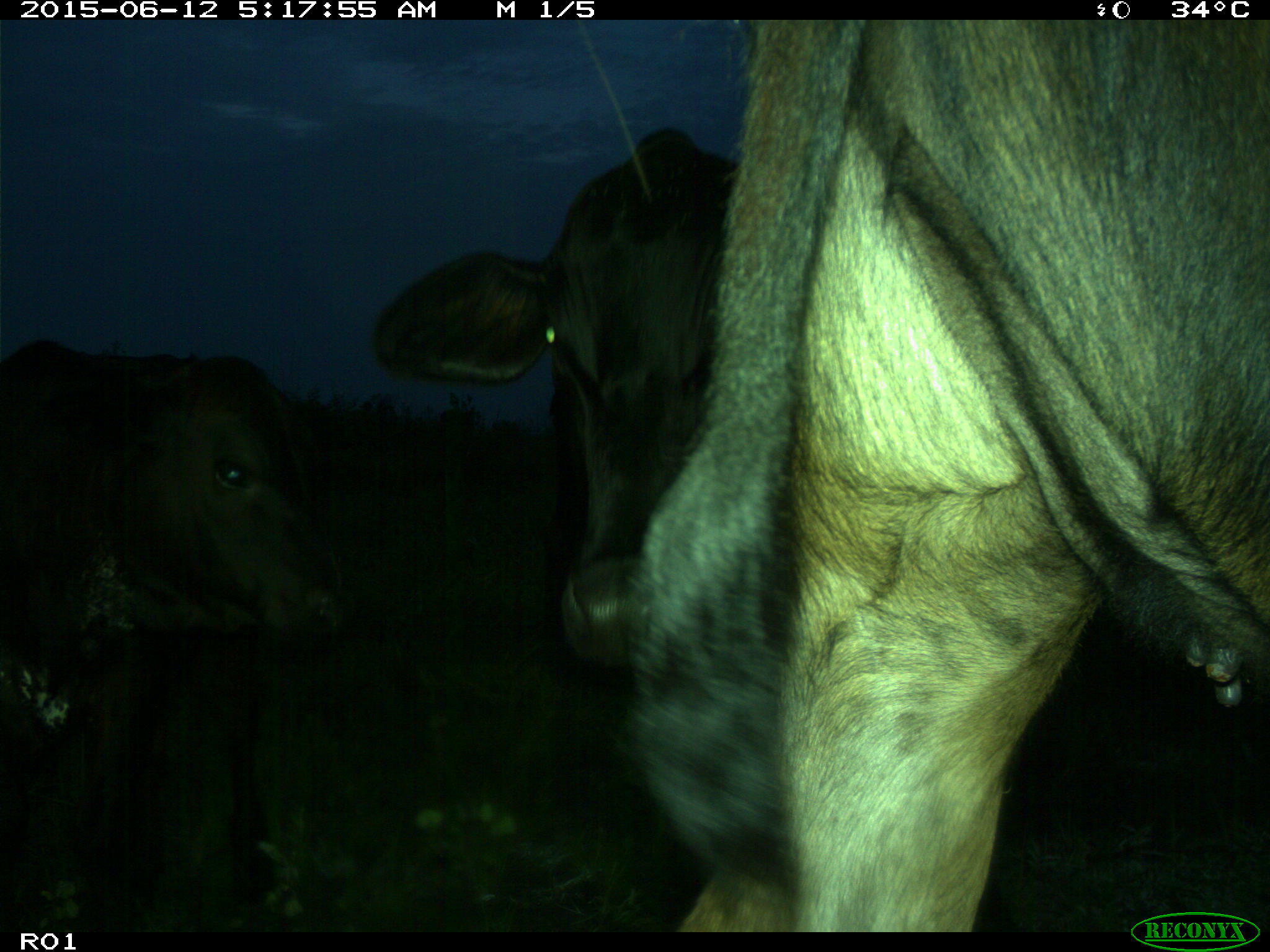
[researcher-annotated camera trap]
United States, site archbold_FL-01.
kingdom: Animalia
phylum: Chordata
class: Mammalia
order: Artiodactyla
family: Bovidae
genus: Bos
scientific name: Bos taurus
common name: domestic cow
Bos taurus (domestic cow).